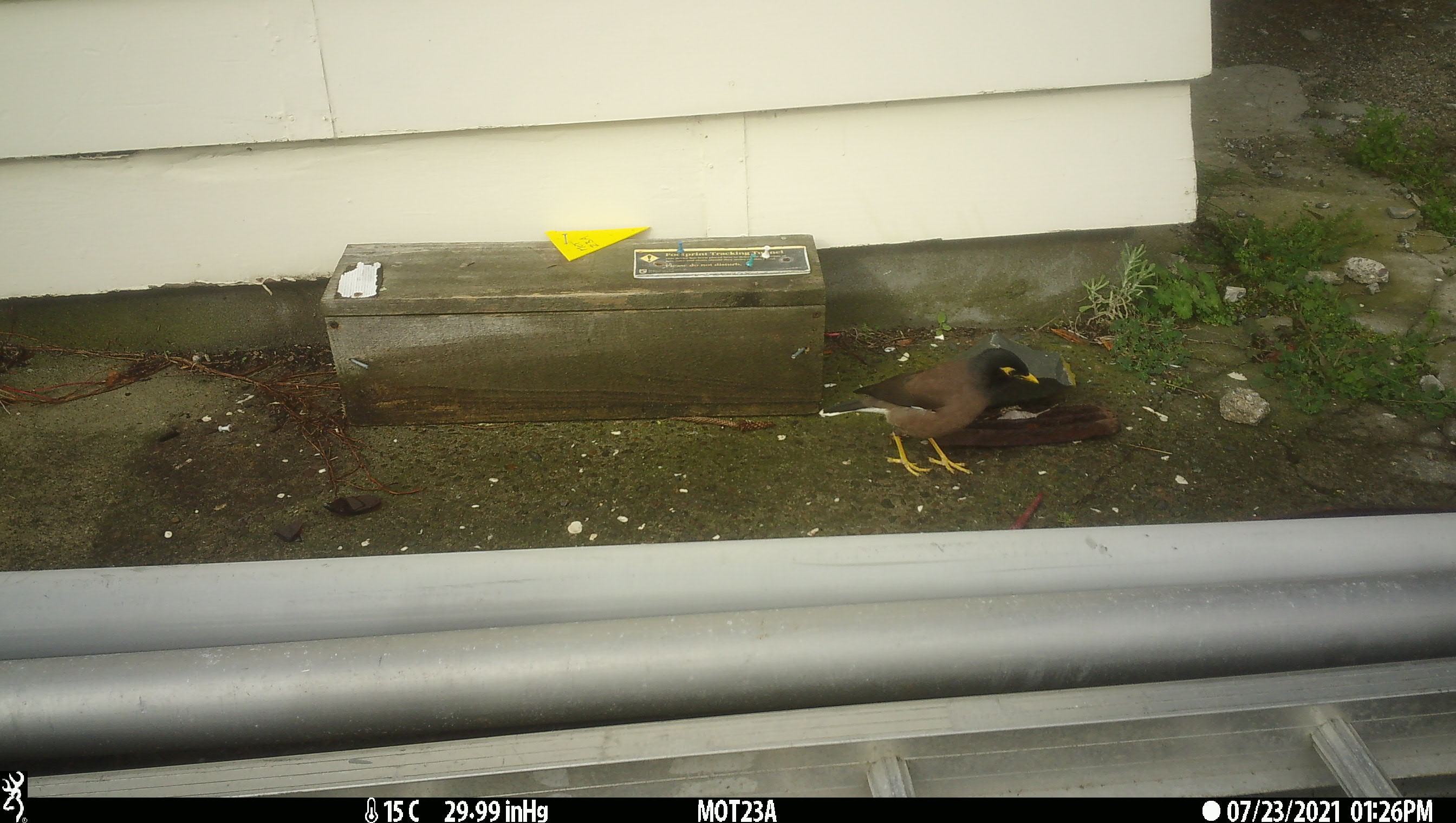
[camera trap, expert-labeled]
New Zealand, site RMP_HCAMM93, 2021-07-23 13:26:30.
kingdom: Animalia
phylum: Chordata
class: Aves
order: Passeriformes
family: Sturnidae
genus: Acridotheres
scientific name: Acridotheres tristis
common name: common myna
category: myna